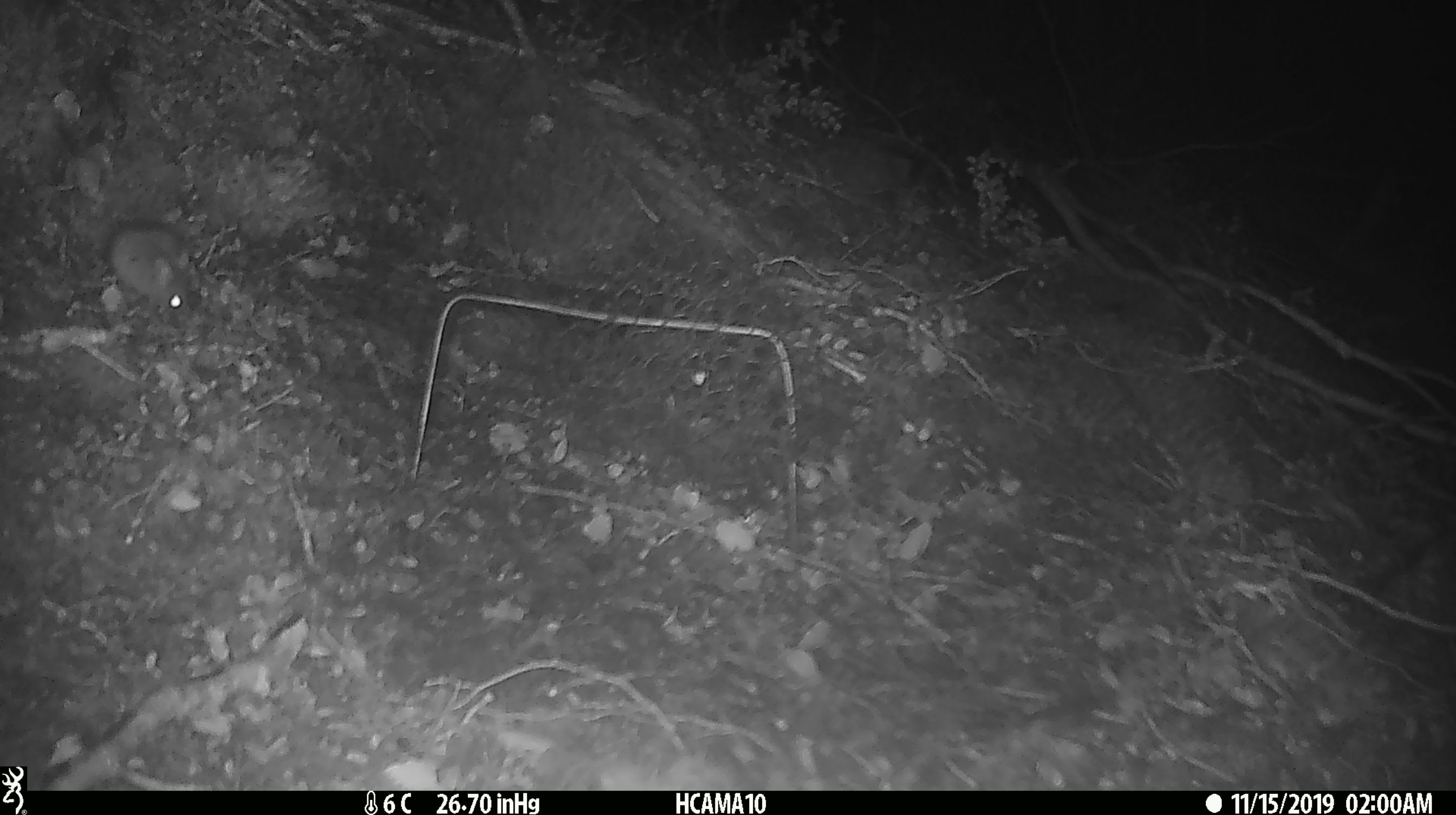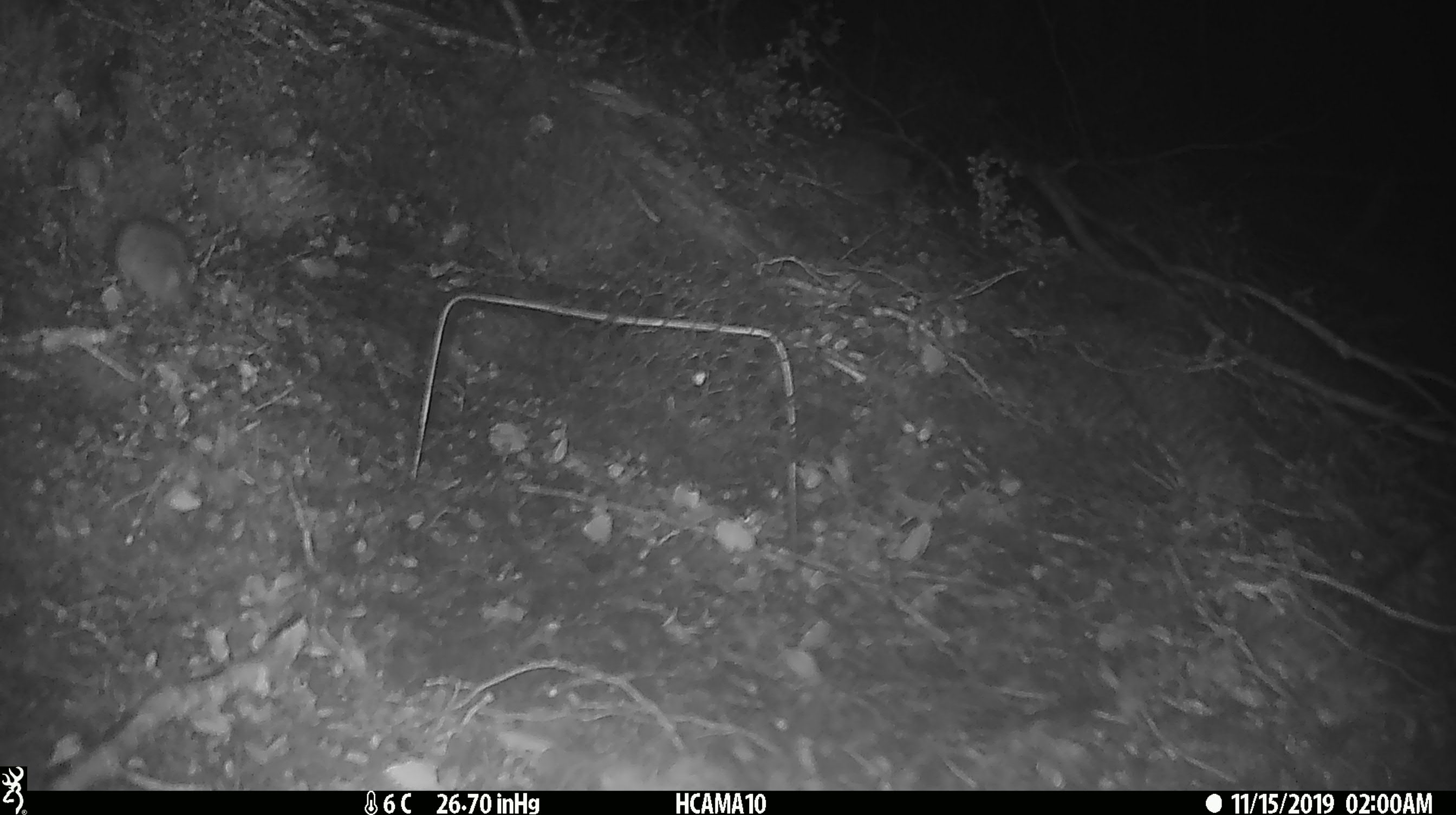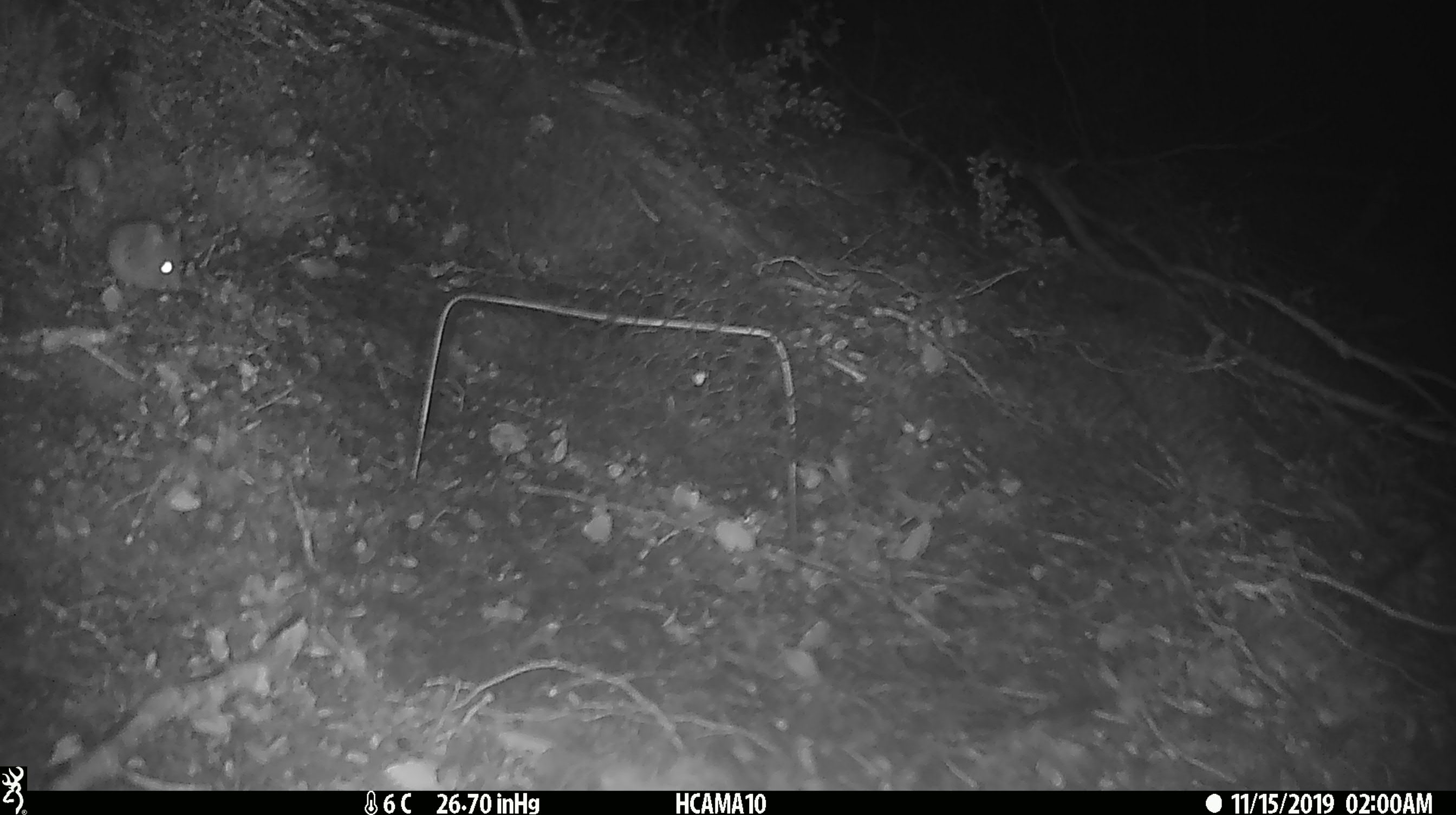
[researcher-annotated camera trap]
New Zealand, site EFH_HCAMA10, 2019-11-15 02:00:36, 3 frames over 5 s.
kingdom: Animalia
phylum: Chordata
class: Mammalia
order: Rodentia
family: Muridae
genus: Mus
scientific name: Mus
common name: mouse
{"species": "mouse (Mus)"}